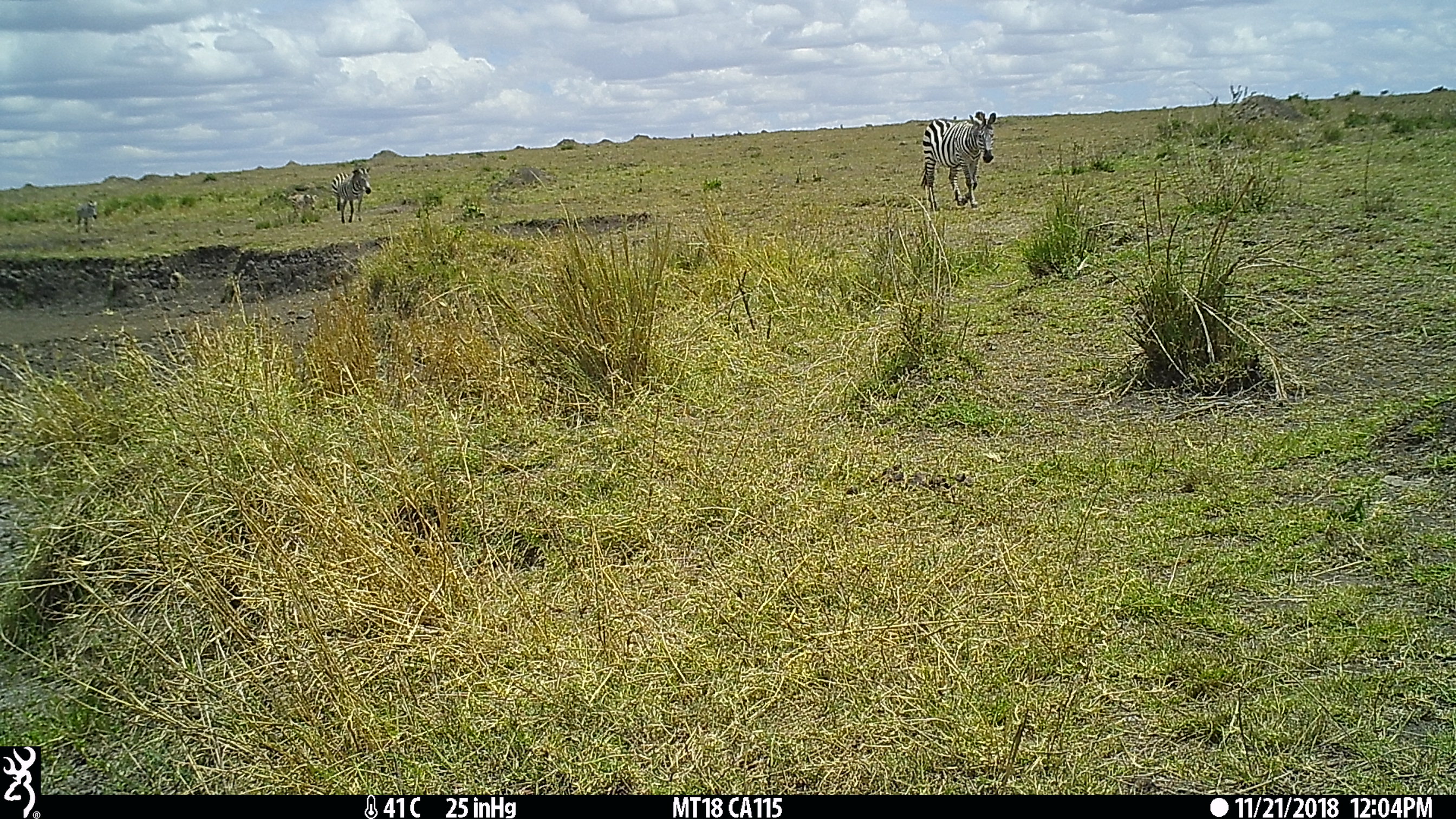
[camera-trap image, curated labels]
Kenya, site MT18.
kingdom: Animalia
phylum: Chordata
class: Mammalia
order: Perissodactyla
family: Equidae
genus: Equus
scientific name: Equus quagga burchellii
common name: burchell's zebra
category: zebra